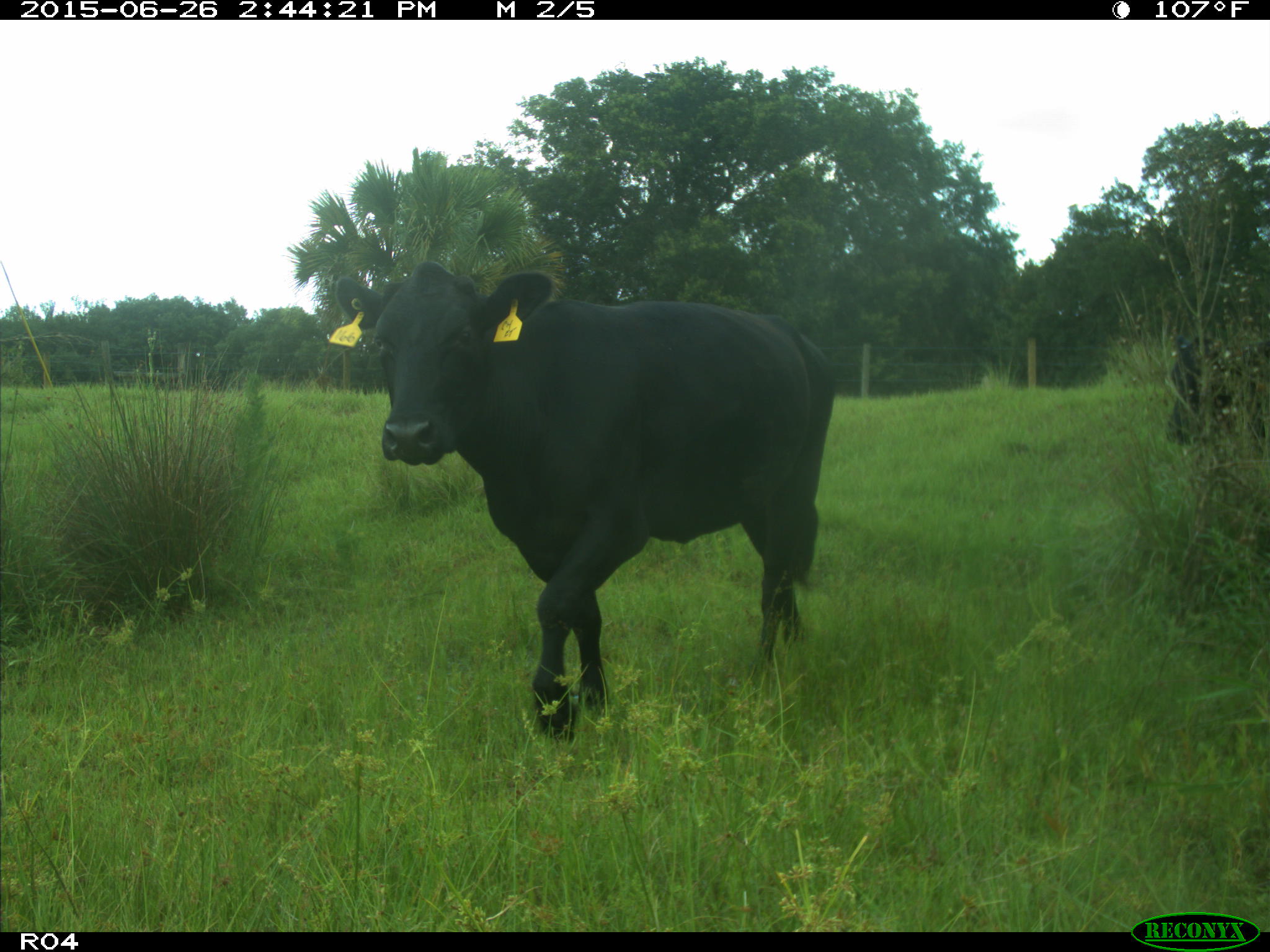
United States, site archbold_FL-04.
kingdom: Animalia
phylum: Chordata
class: Mammalia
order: Artiodactyla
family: Bovidae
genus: Bos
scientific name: Bos taurus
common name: domestic cow